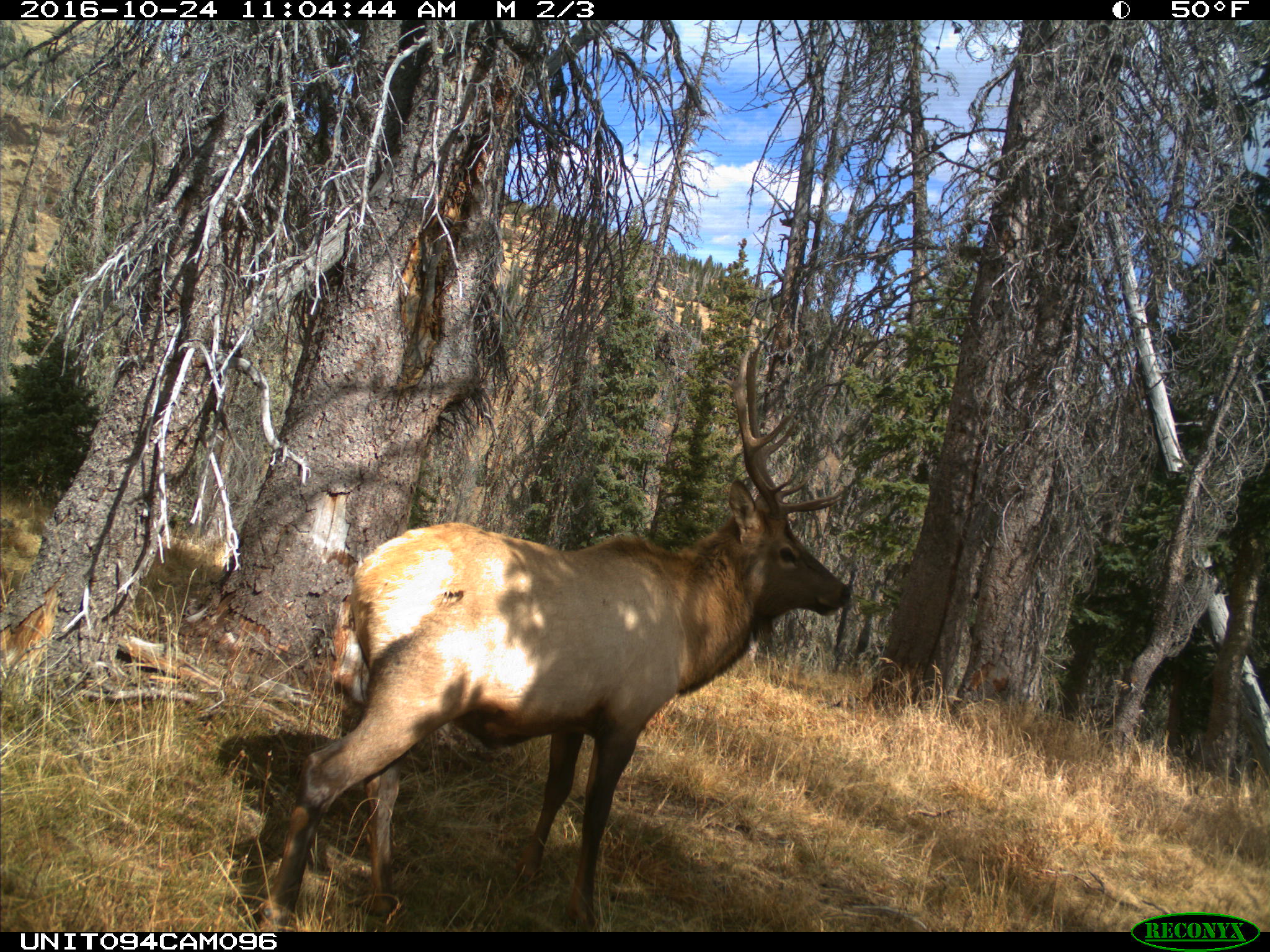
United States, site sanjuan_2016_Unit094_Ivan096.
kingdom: Animalia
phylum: Chordata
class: Mammalia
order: Artiodactyla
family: Cervidae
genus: Cervus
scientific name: Cervus elaphus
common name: red deer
Cervus elaphus (red deer).